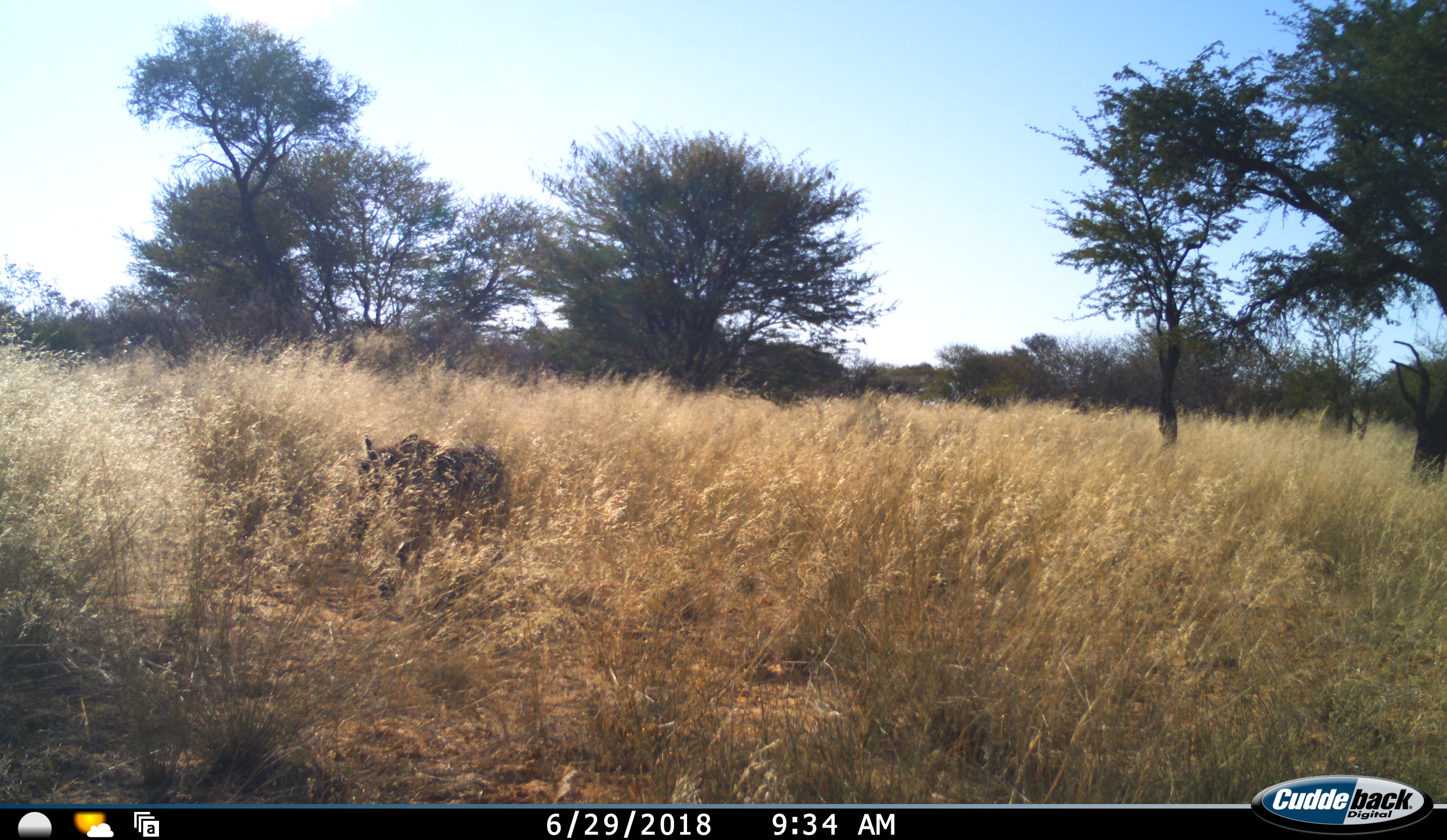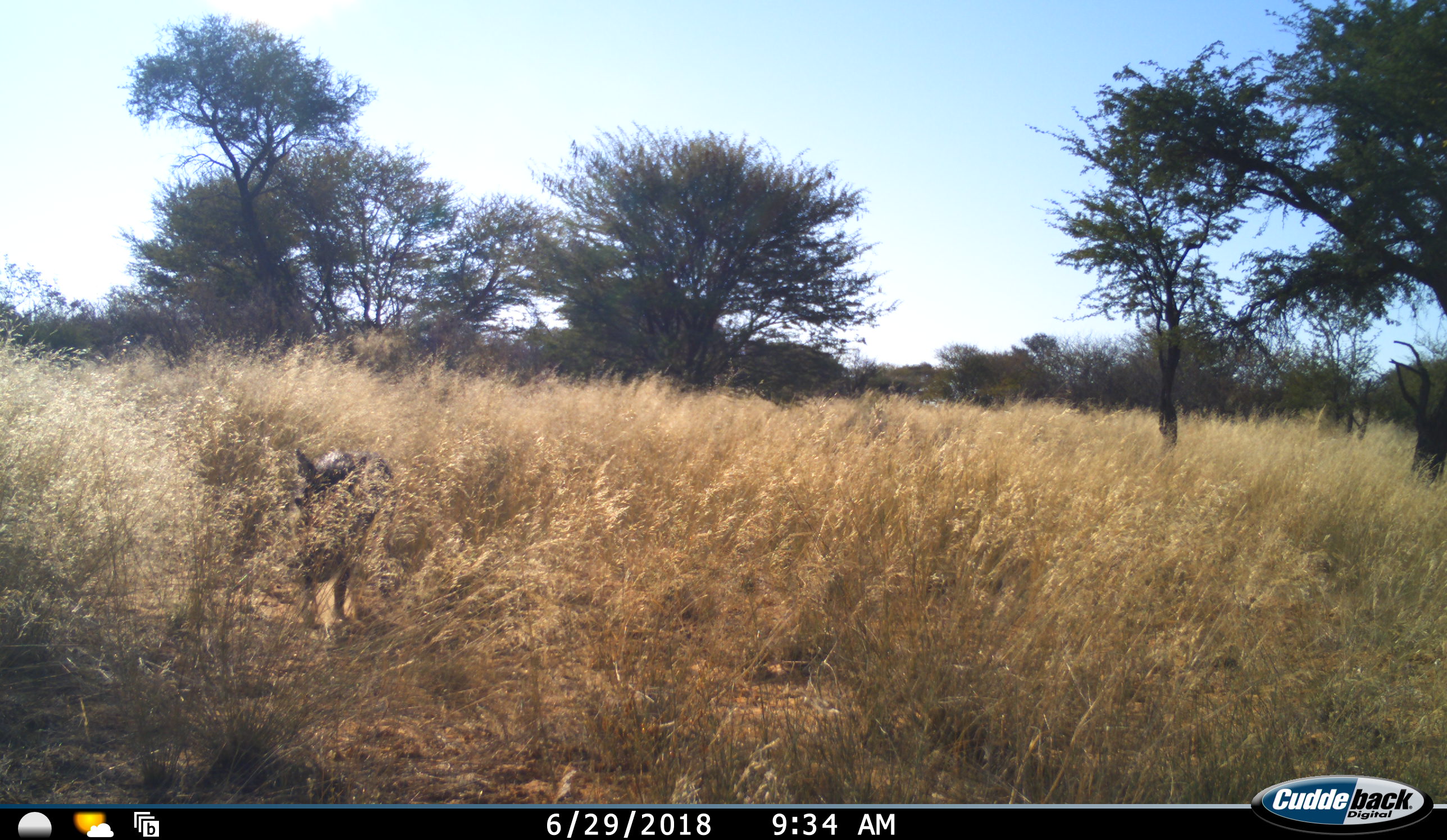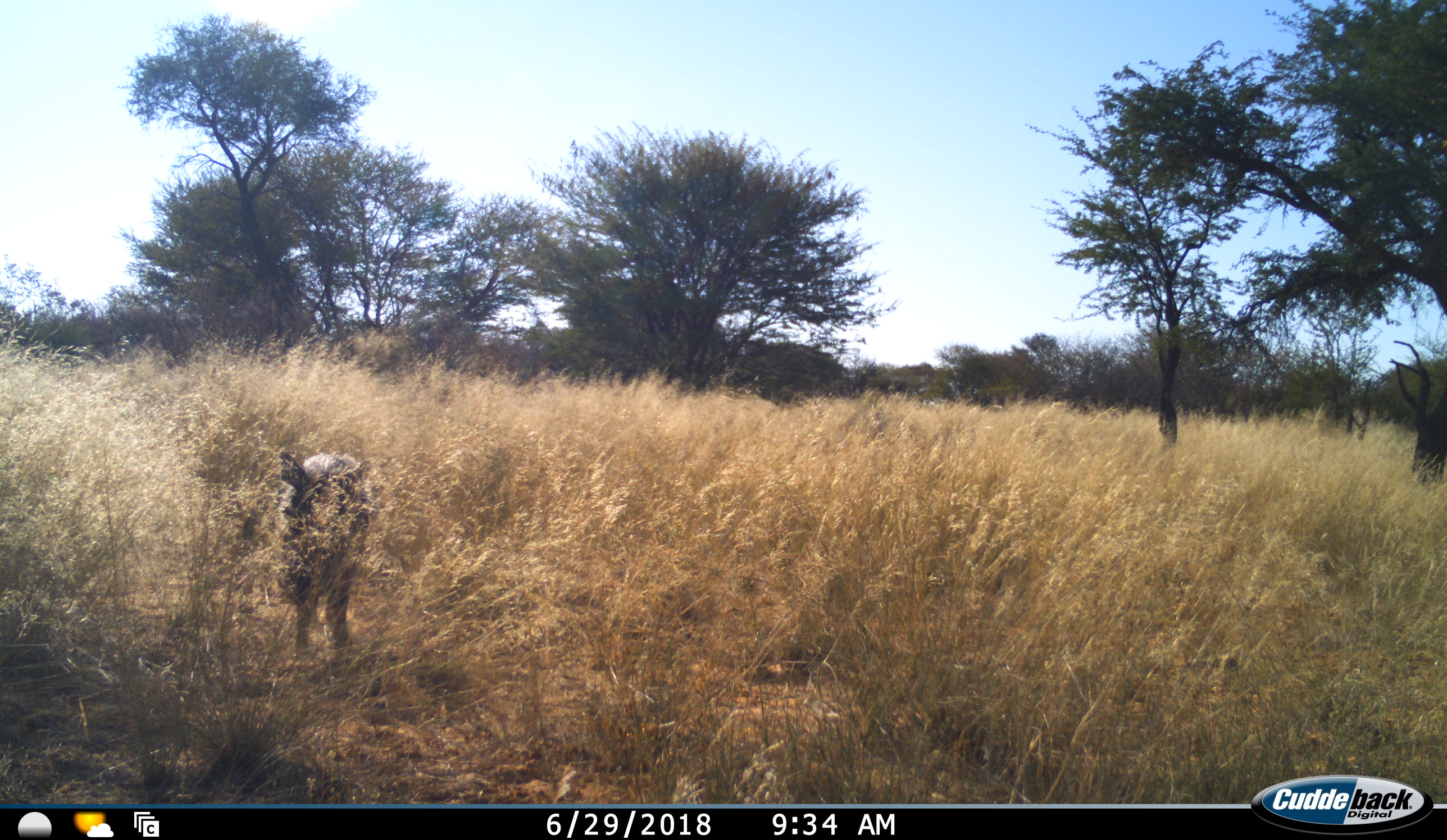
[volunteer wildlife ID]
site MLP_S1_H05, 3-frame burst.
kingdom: Animalia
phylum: Chordata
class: Mammalia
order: Artiodactyla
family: Suidae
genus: Phacochoerus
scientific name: Phacochoerus africanus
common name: warthog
Warthog (Phacochoerus africanus), count 1. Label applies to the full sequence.